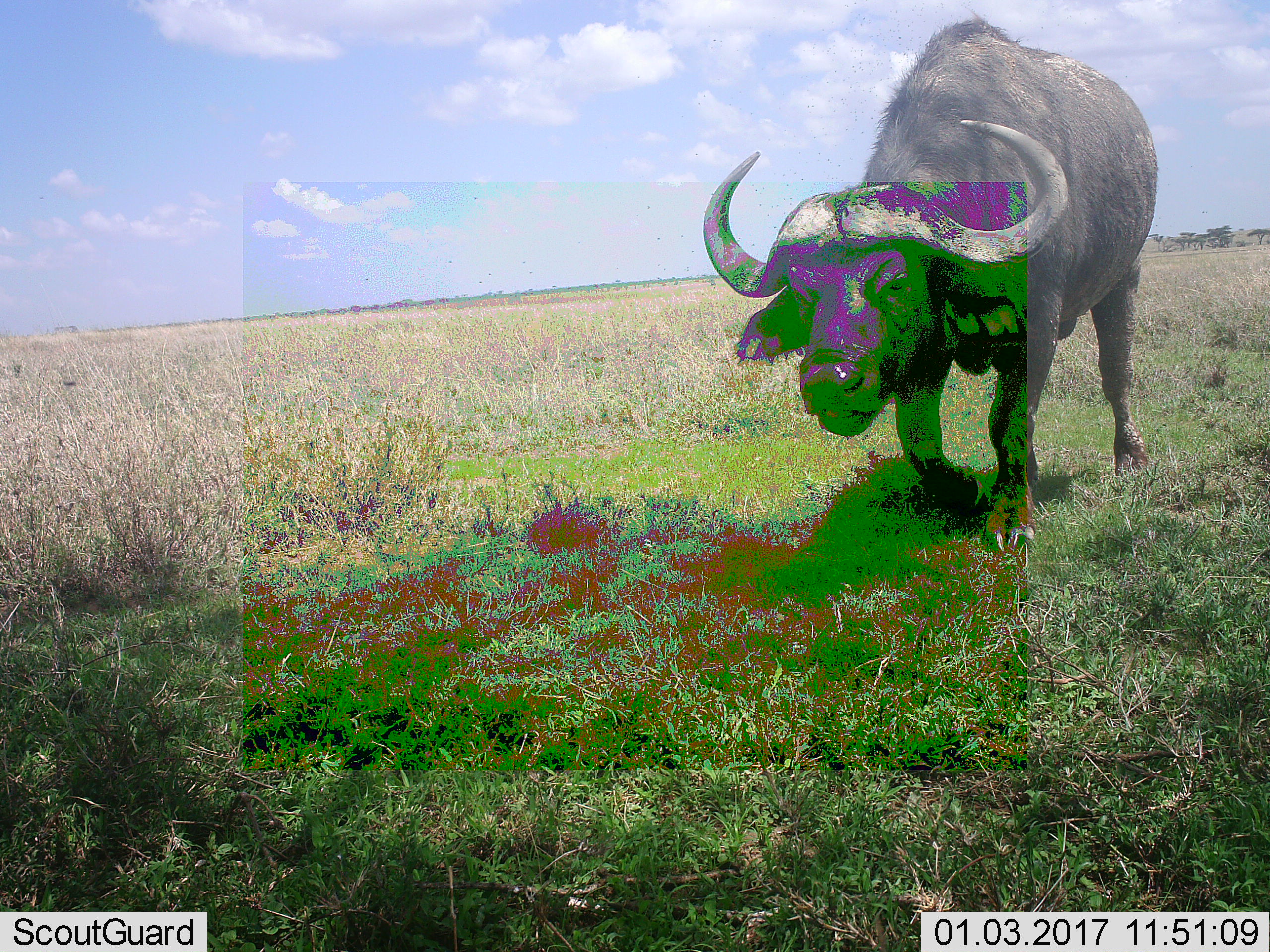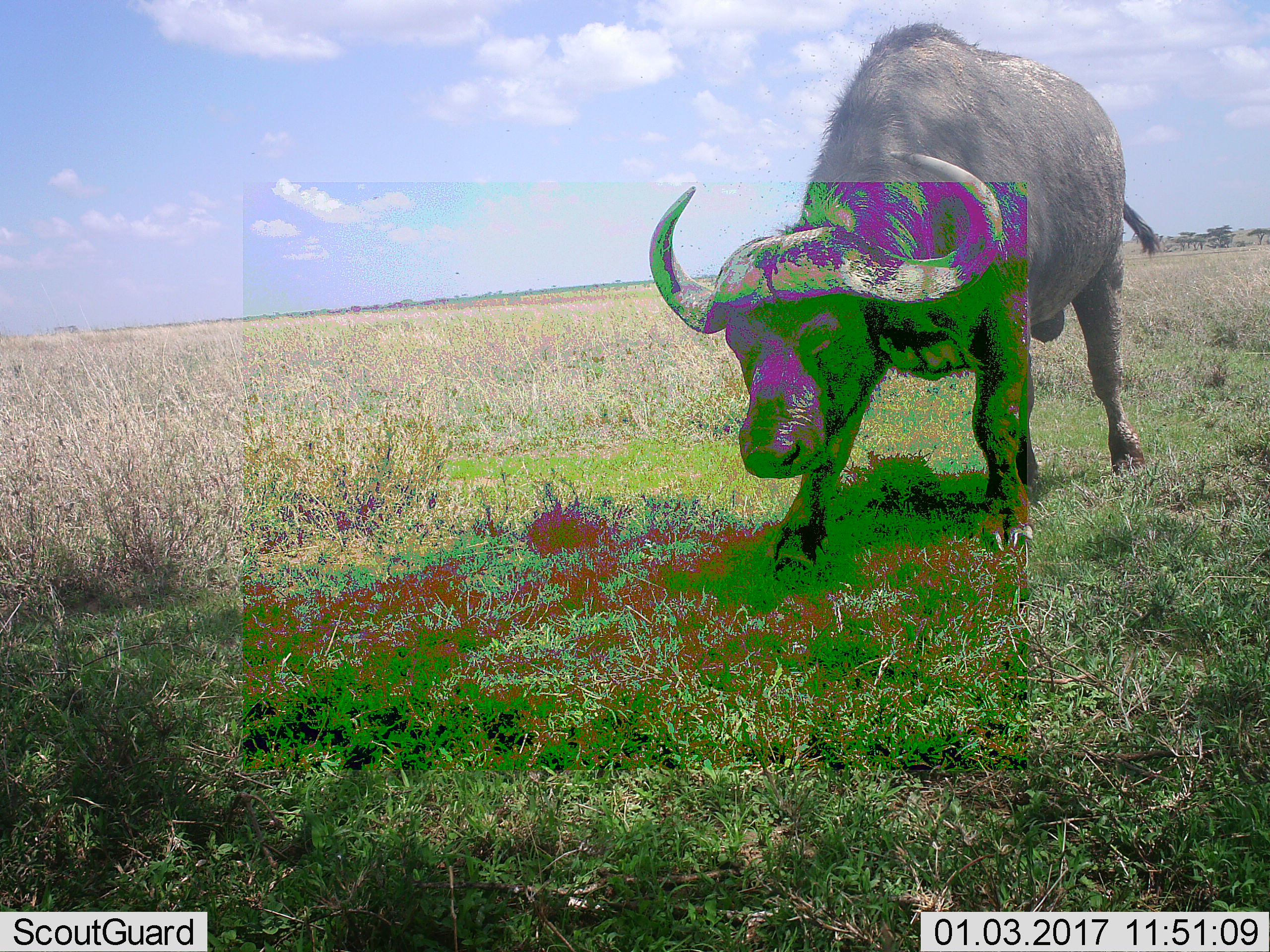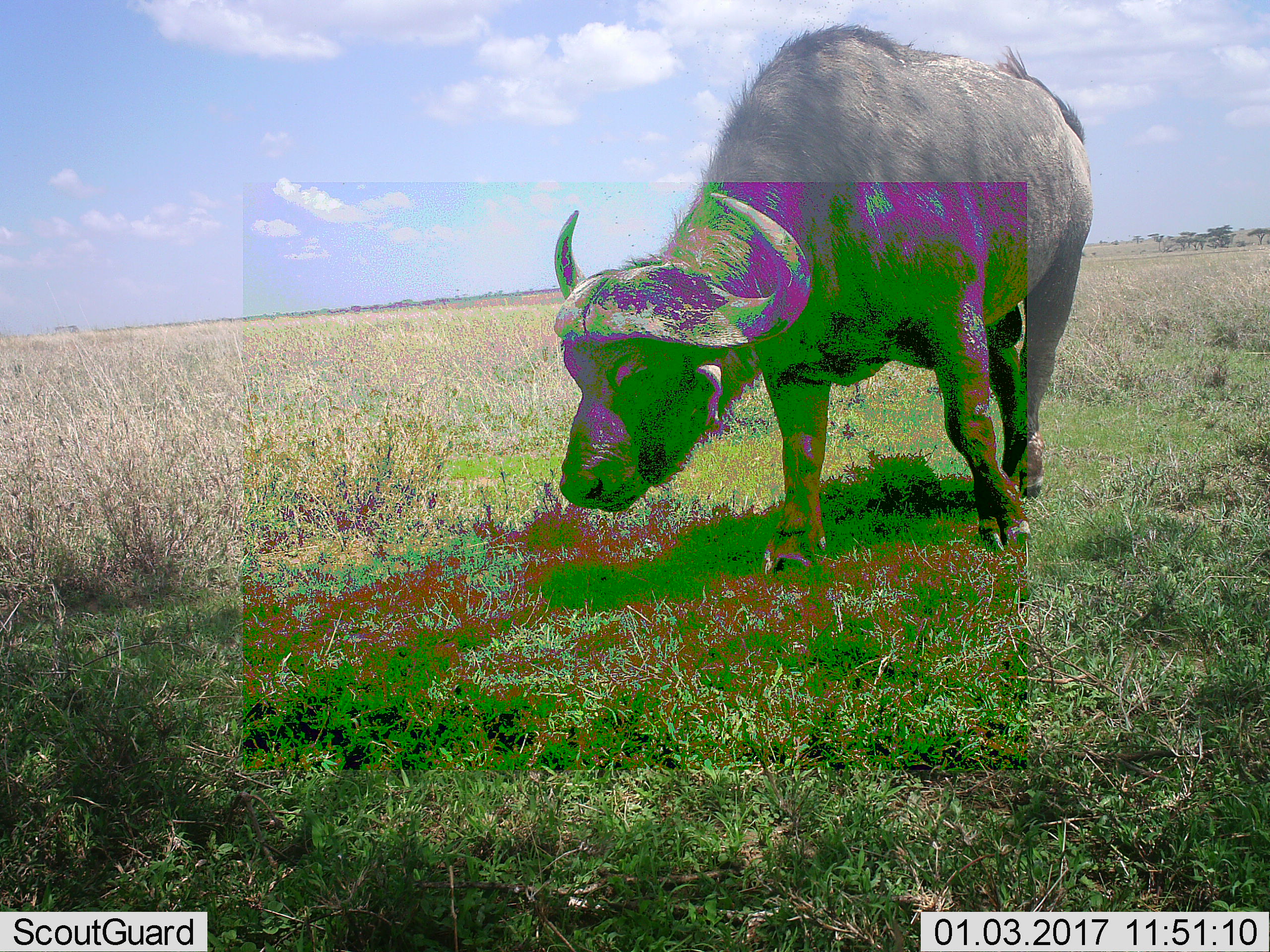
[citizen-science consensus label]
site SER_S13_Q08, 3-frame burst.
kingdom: Animalia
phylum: Chordata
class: Mammalia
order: Artiodactyla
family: Bovidae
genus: Syncerus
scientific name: Syncerus caffer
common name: african buffalo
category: buffalo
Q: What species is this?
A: Buffalo (african buffalo) (Syncerus caffer).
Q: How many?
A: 1.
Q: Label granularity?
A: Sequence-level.